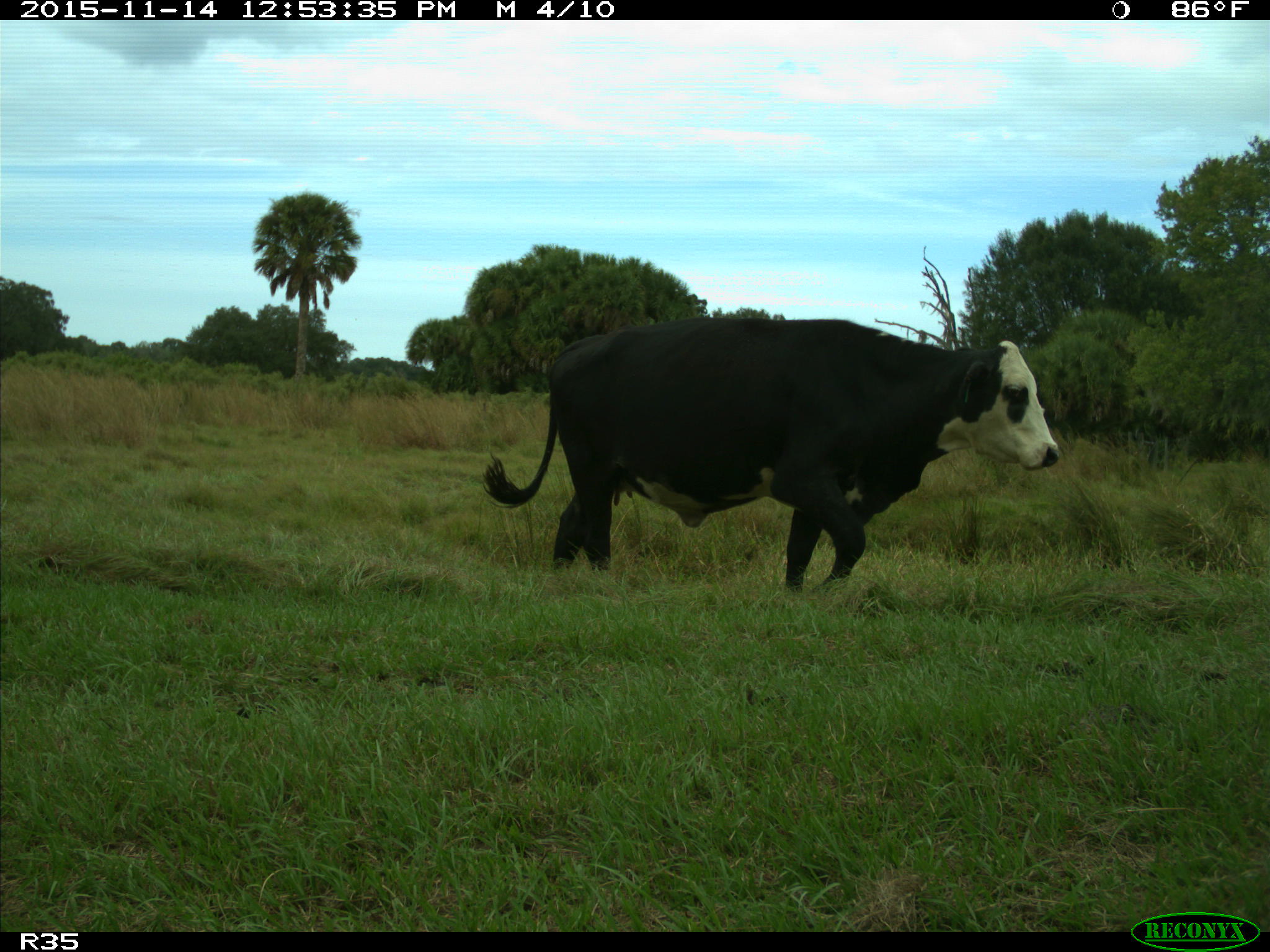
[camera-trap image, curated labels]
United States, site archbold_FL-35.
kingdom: Animalia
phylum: Chordata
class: Mammalia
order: Artiodactyla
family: Bovidae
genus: Bos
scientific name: Bos taurus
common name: domestic cow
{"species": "Bos taurus (domestic cow)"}